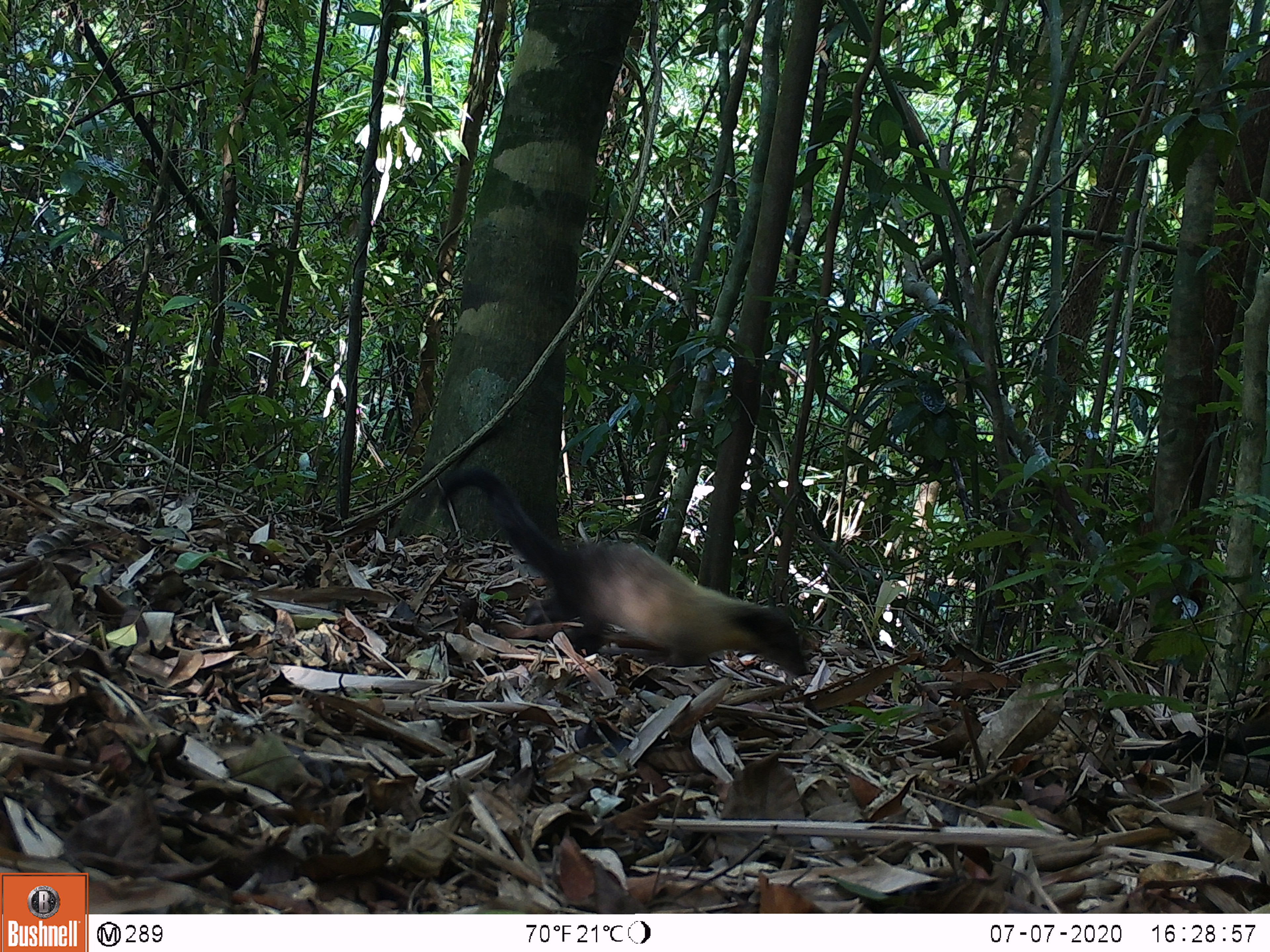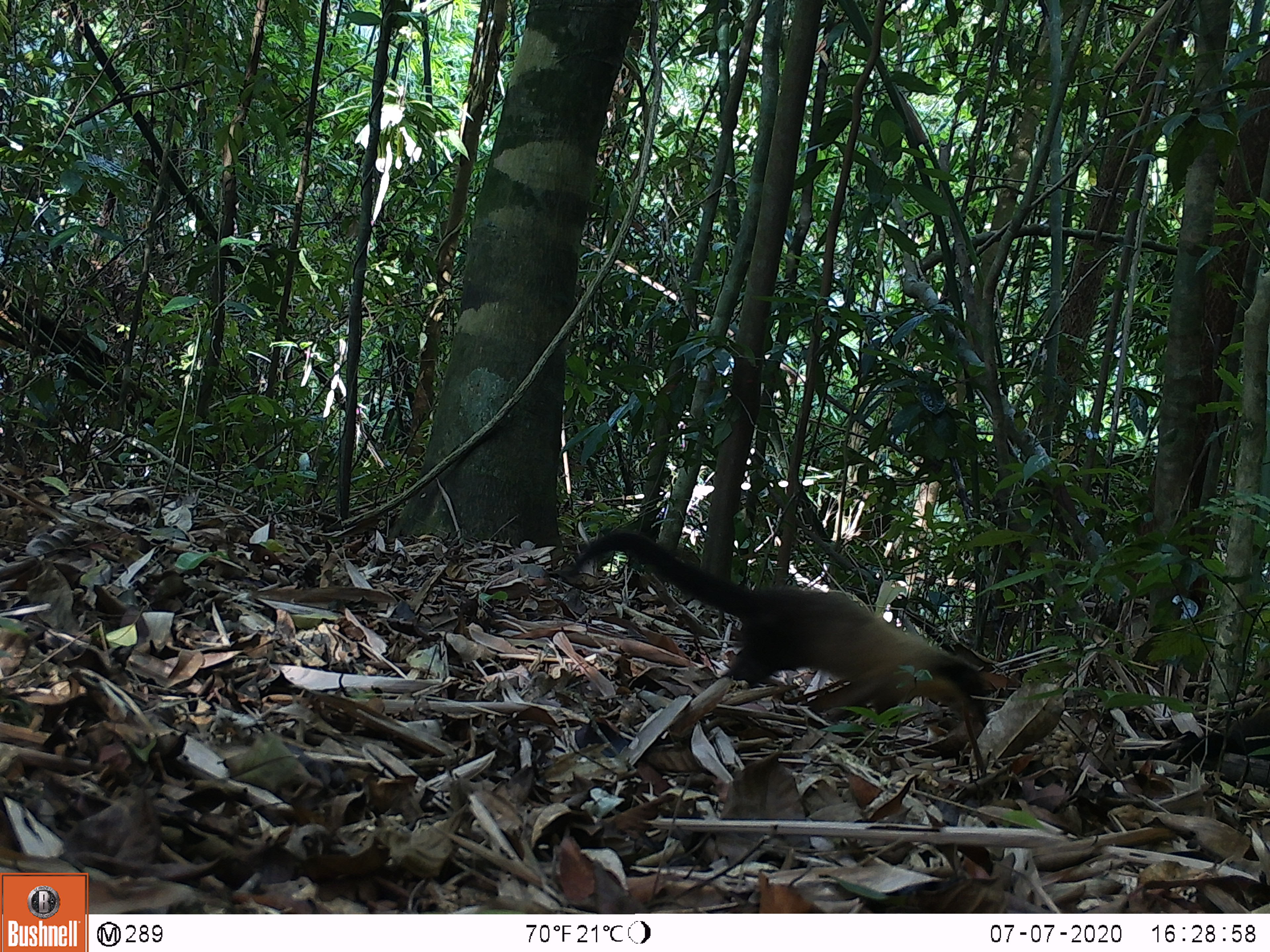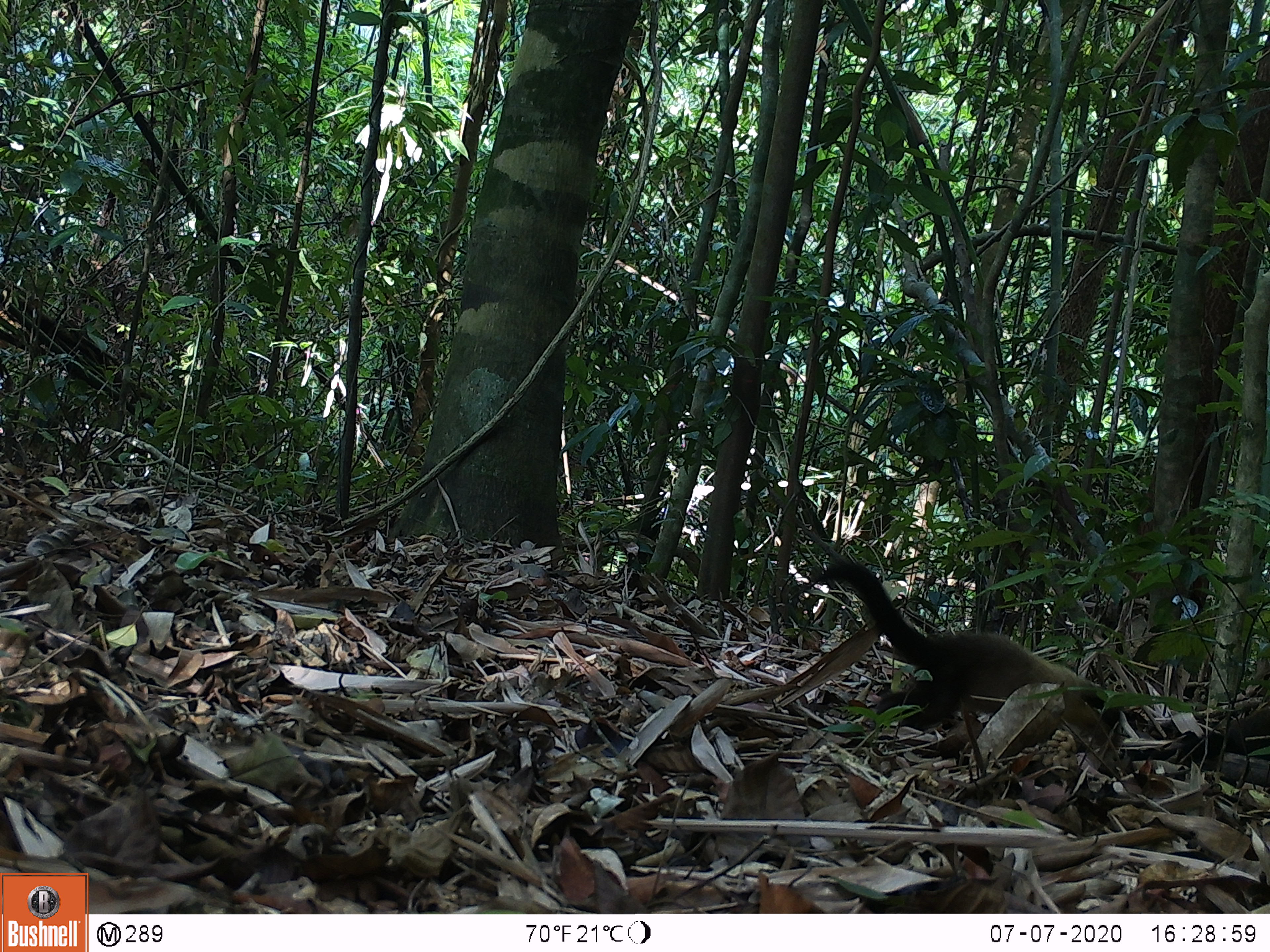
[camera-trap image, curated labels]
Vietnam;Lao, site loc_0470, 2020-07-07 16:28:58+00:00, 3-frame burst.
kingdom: Animalia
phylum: Chordata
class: Mammalia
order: Carnivora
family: Mustelidae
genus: Martes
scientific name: Martes flavigula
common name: yellow-throated marten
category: yellow throated marten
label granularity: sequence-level